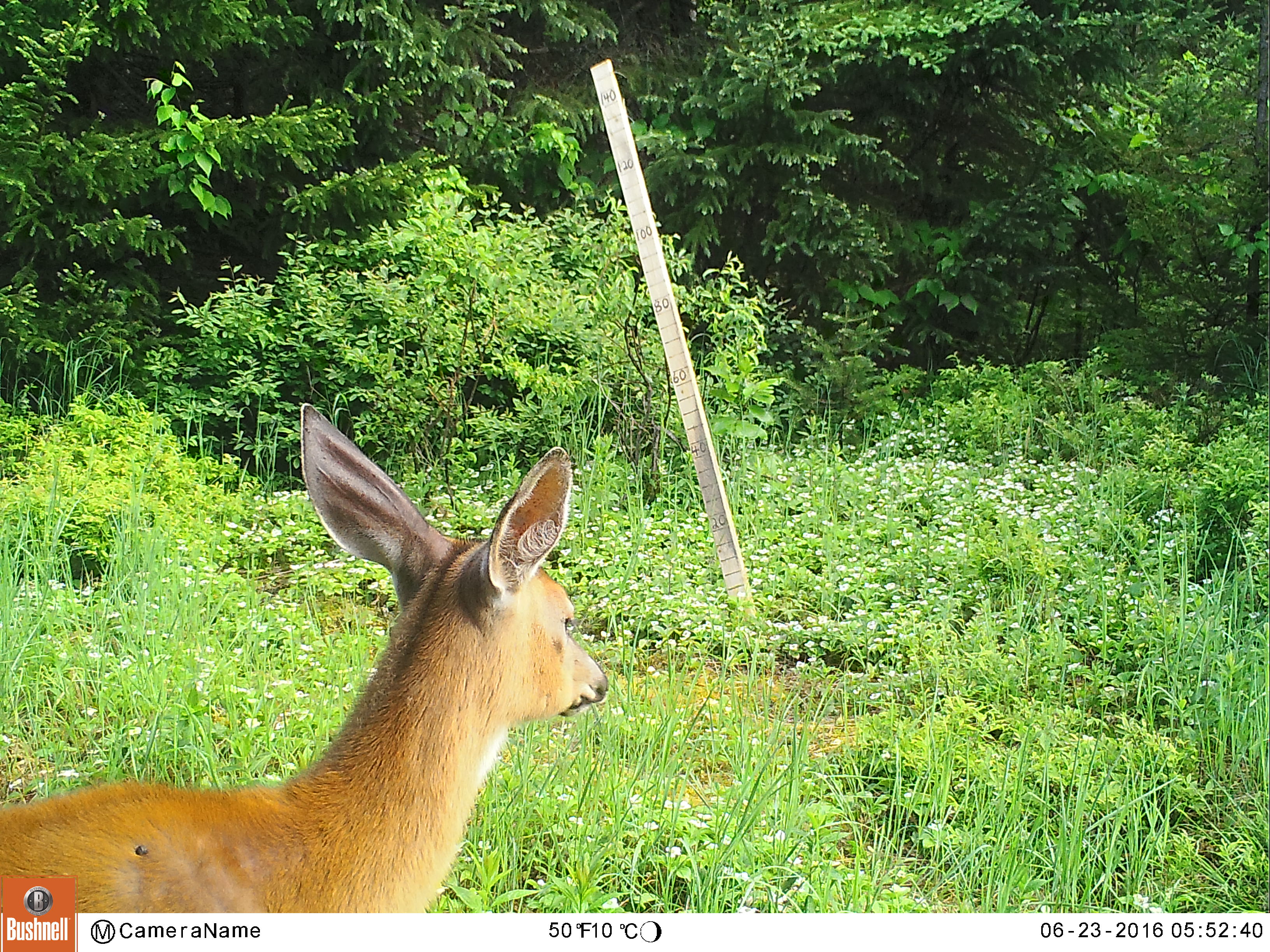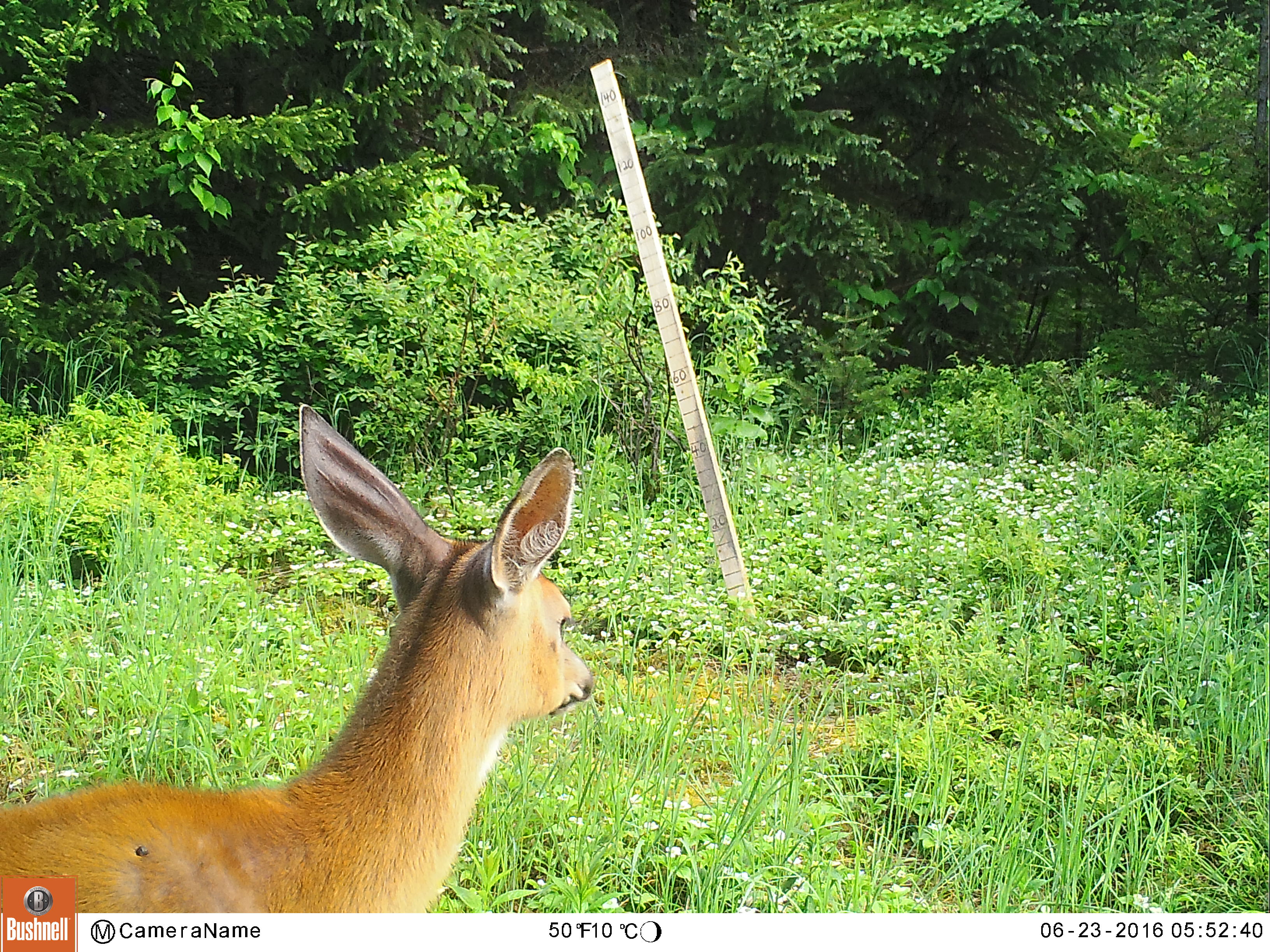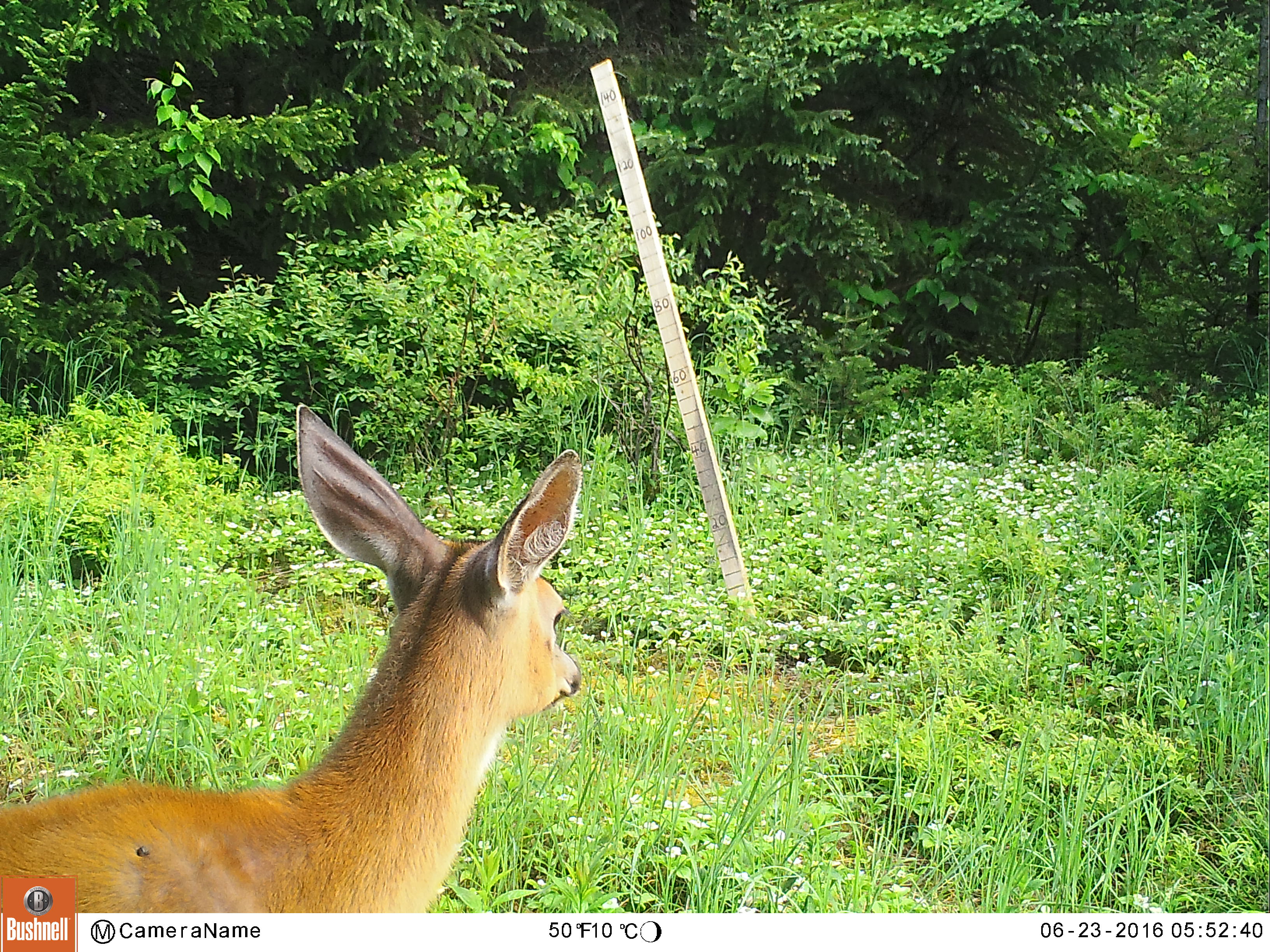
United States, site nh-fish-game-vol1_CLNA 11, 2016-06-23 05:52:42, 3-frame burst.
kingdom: Animalia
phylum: Chordata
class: Mammalia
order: Artiodactyla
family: Cervidae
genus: Odocoileus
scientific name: Odocoileus virginianus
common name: white-tailed deer